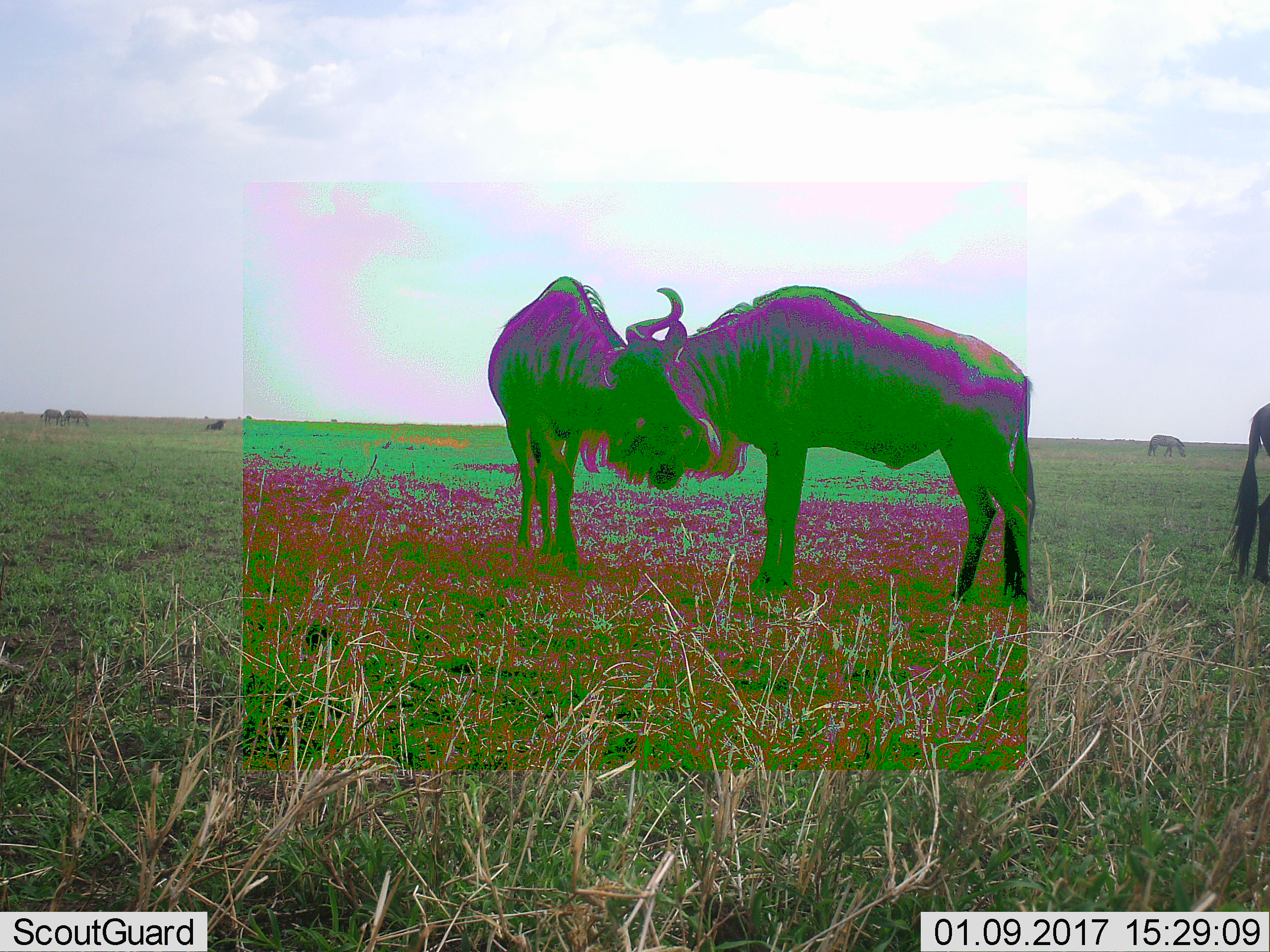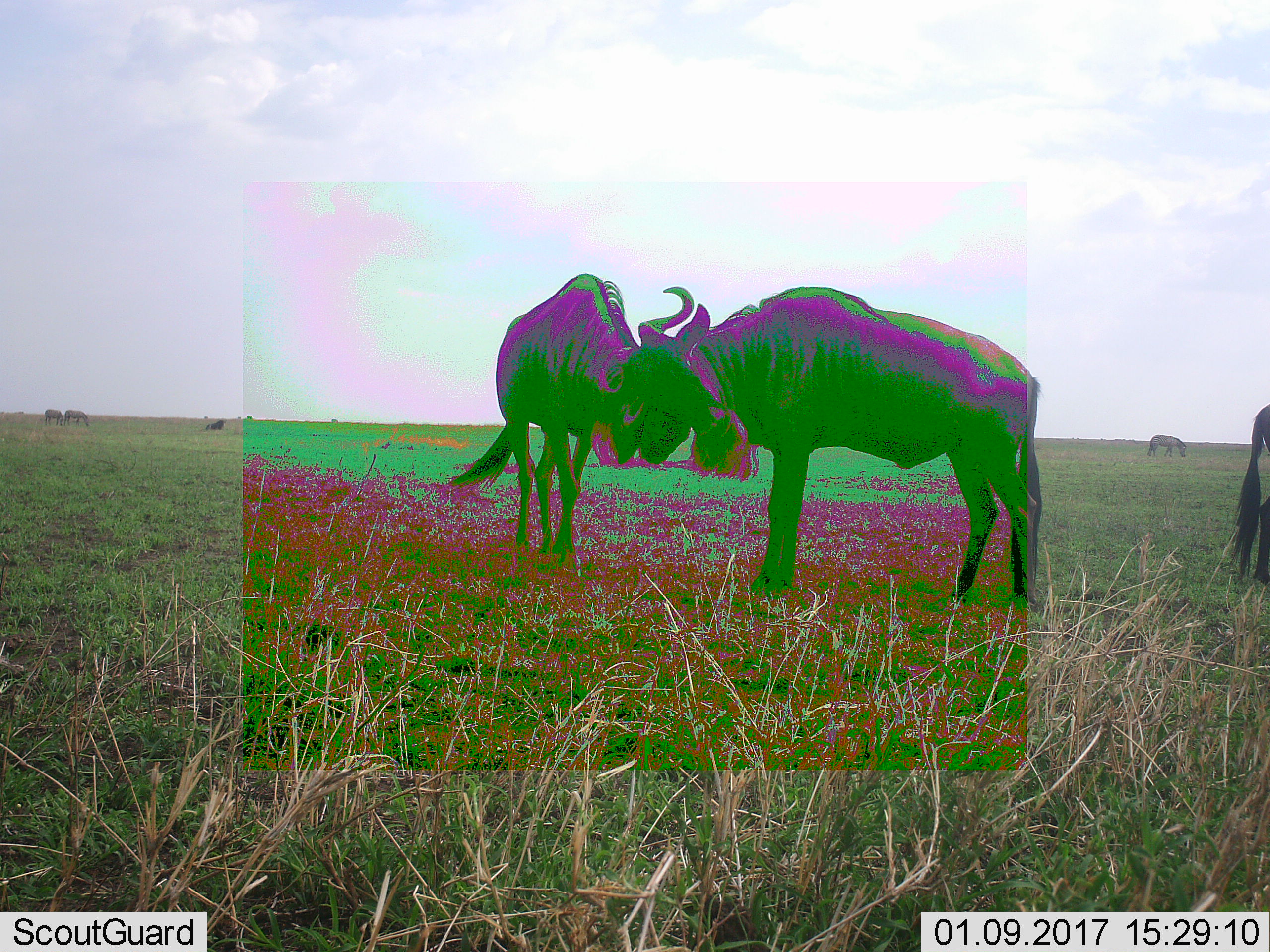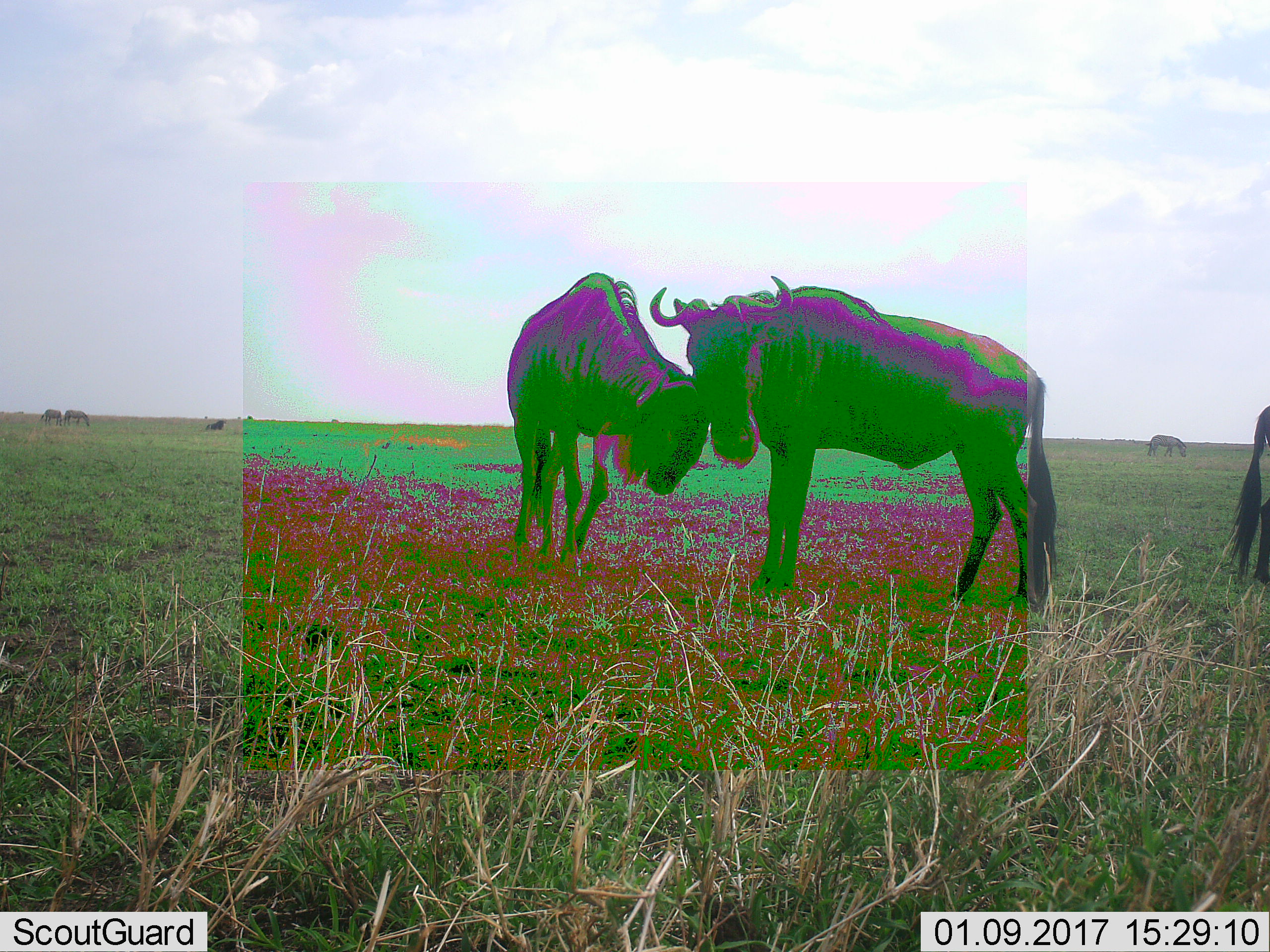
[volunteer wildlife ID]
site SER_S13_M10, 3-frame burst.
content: unidentified animal